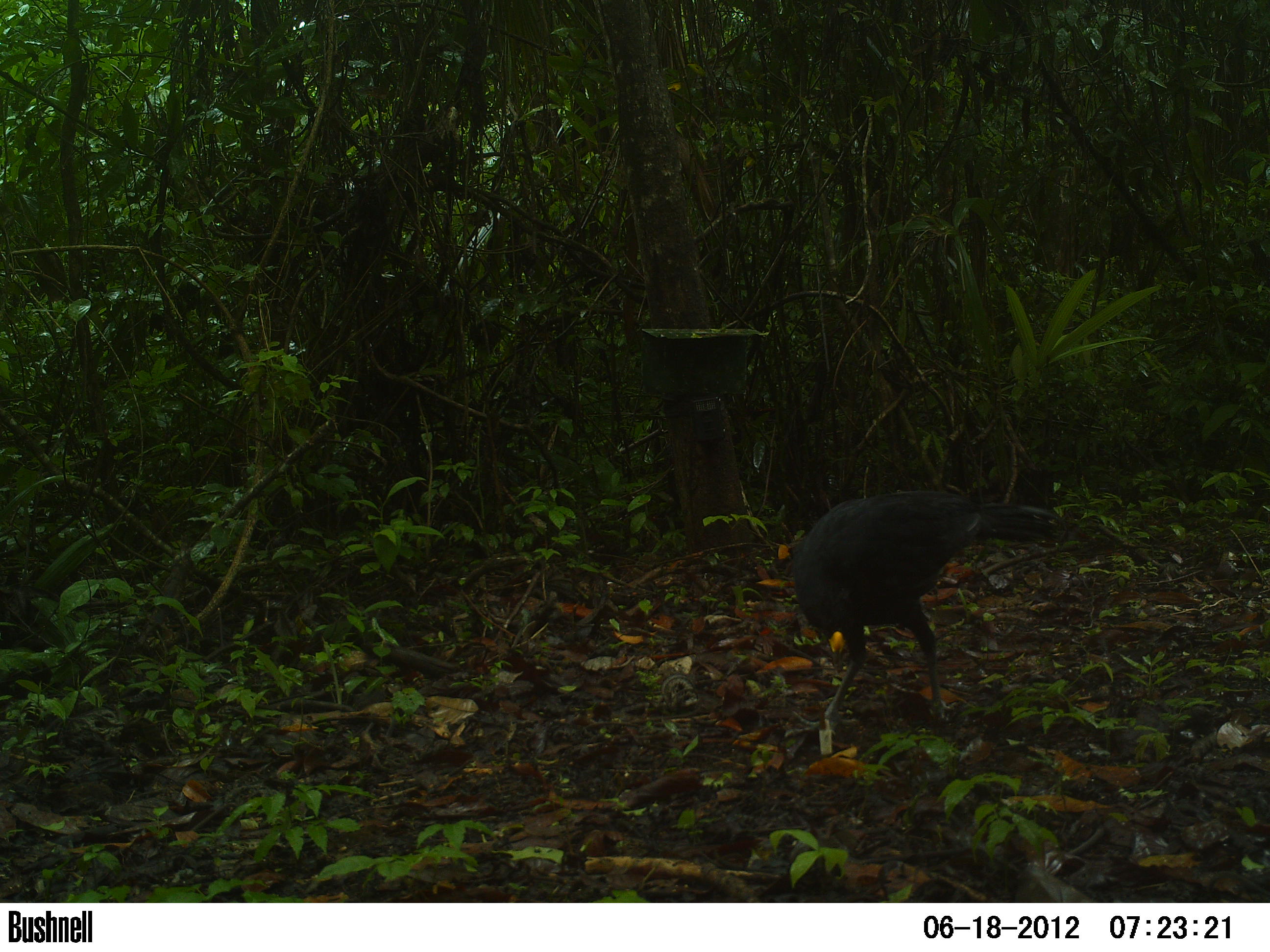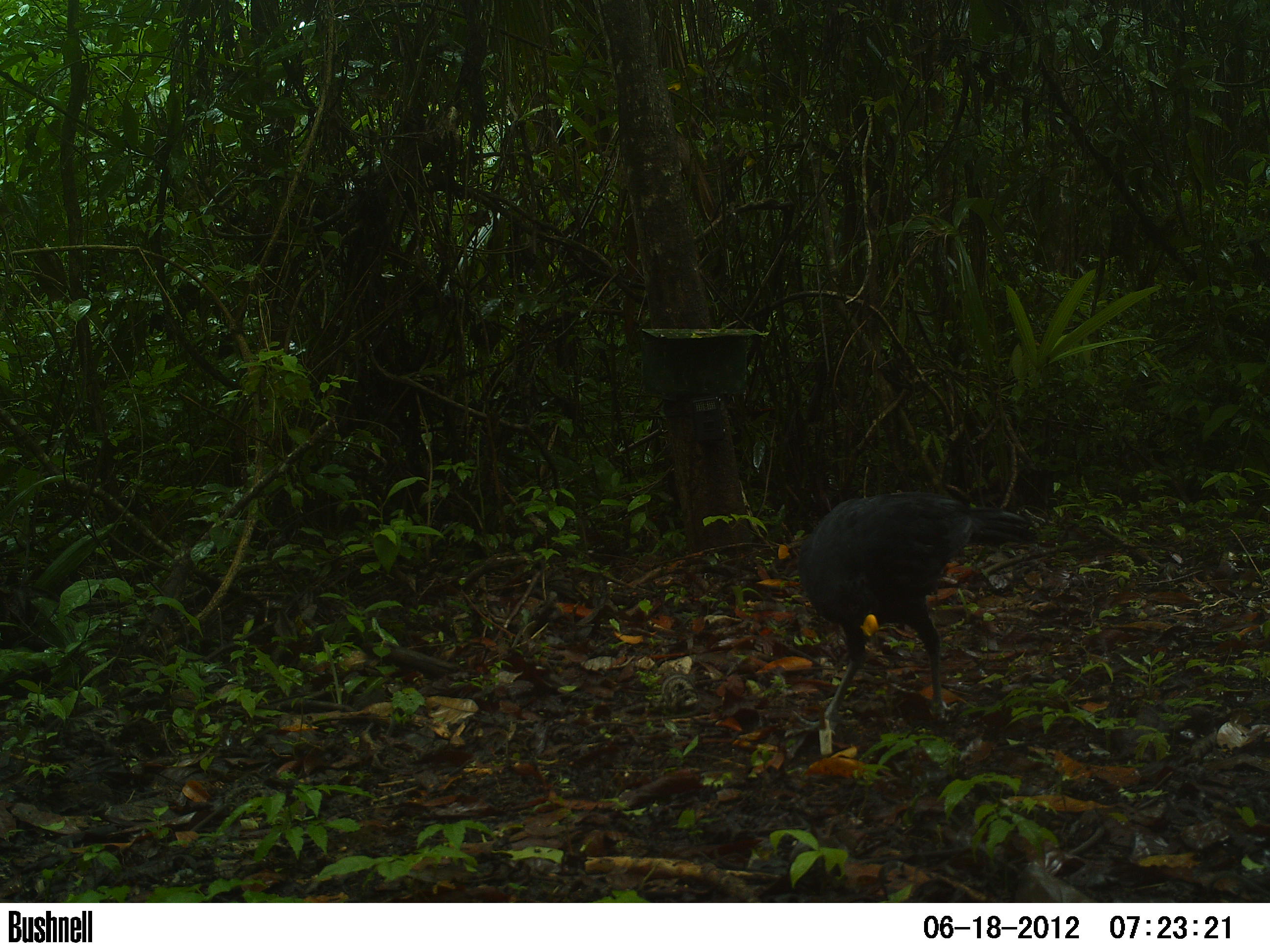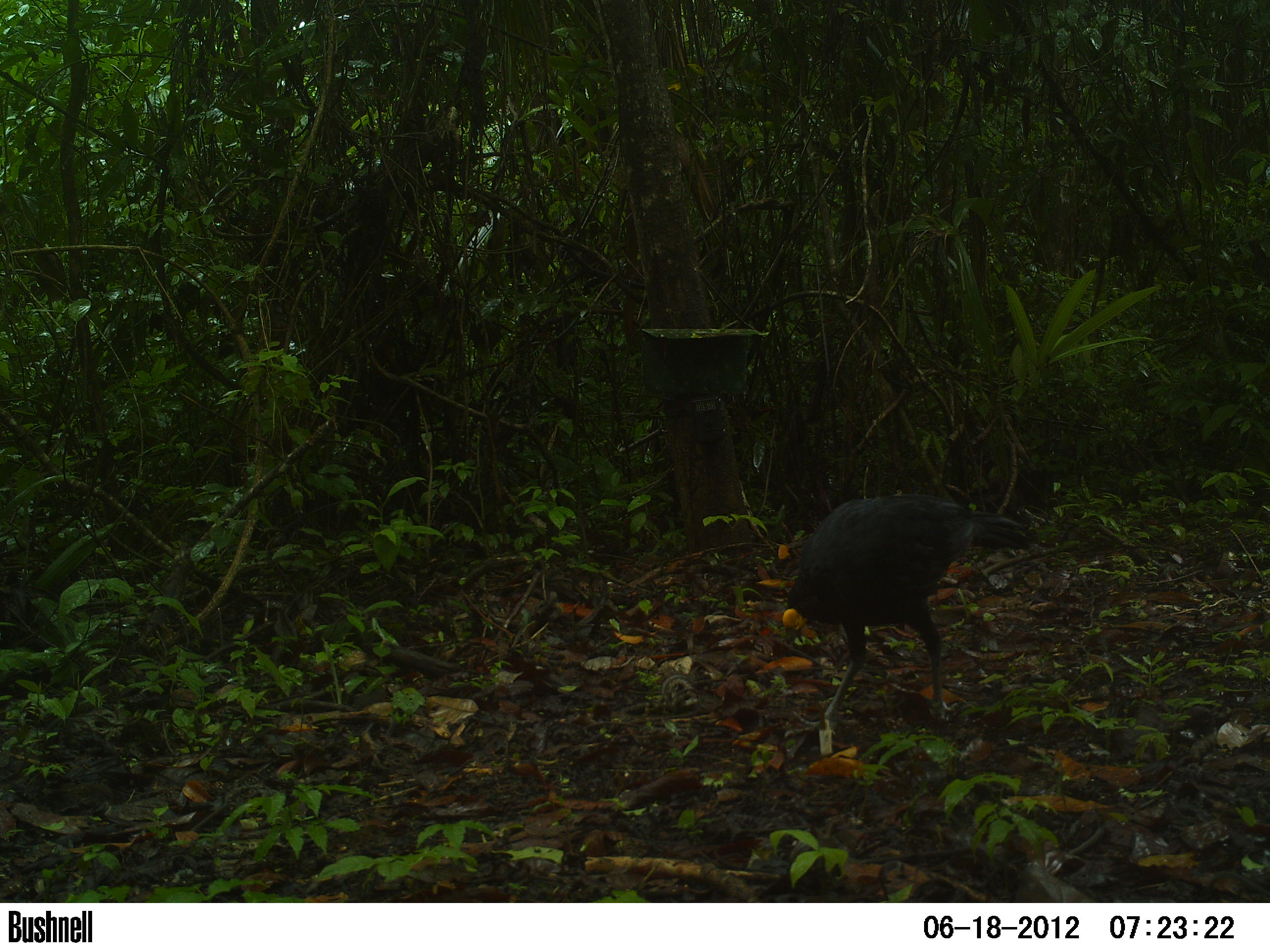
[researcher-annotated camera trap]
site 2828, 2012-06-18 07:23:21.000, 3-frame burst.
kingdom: Animalia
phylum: Chordata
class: Aves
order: Galliformes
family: Cracidae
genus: Crax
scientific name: Crax rubra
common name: great curassow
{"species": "Crax rubra (great curassow)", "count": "1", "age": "adult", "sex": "male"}